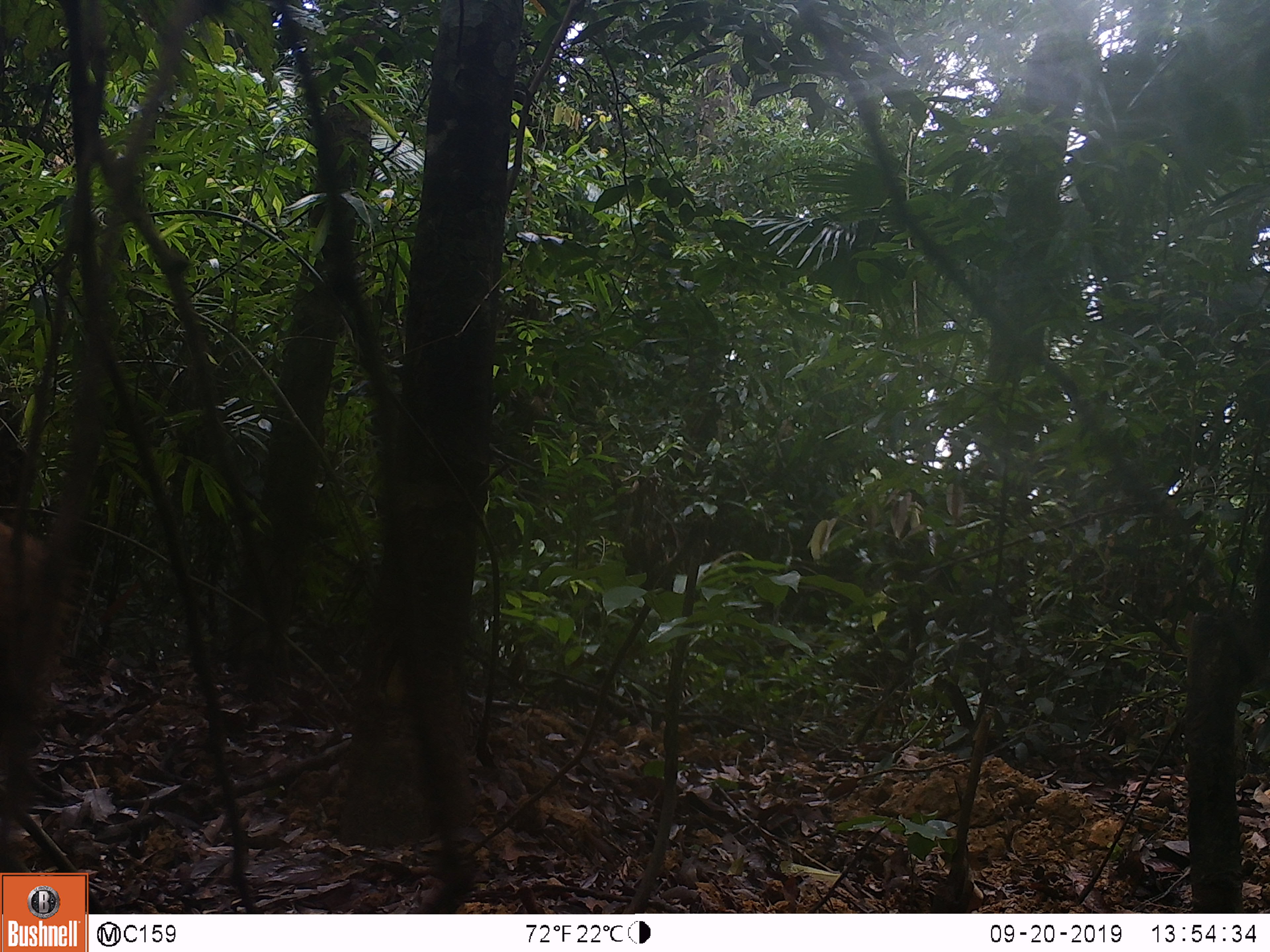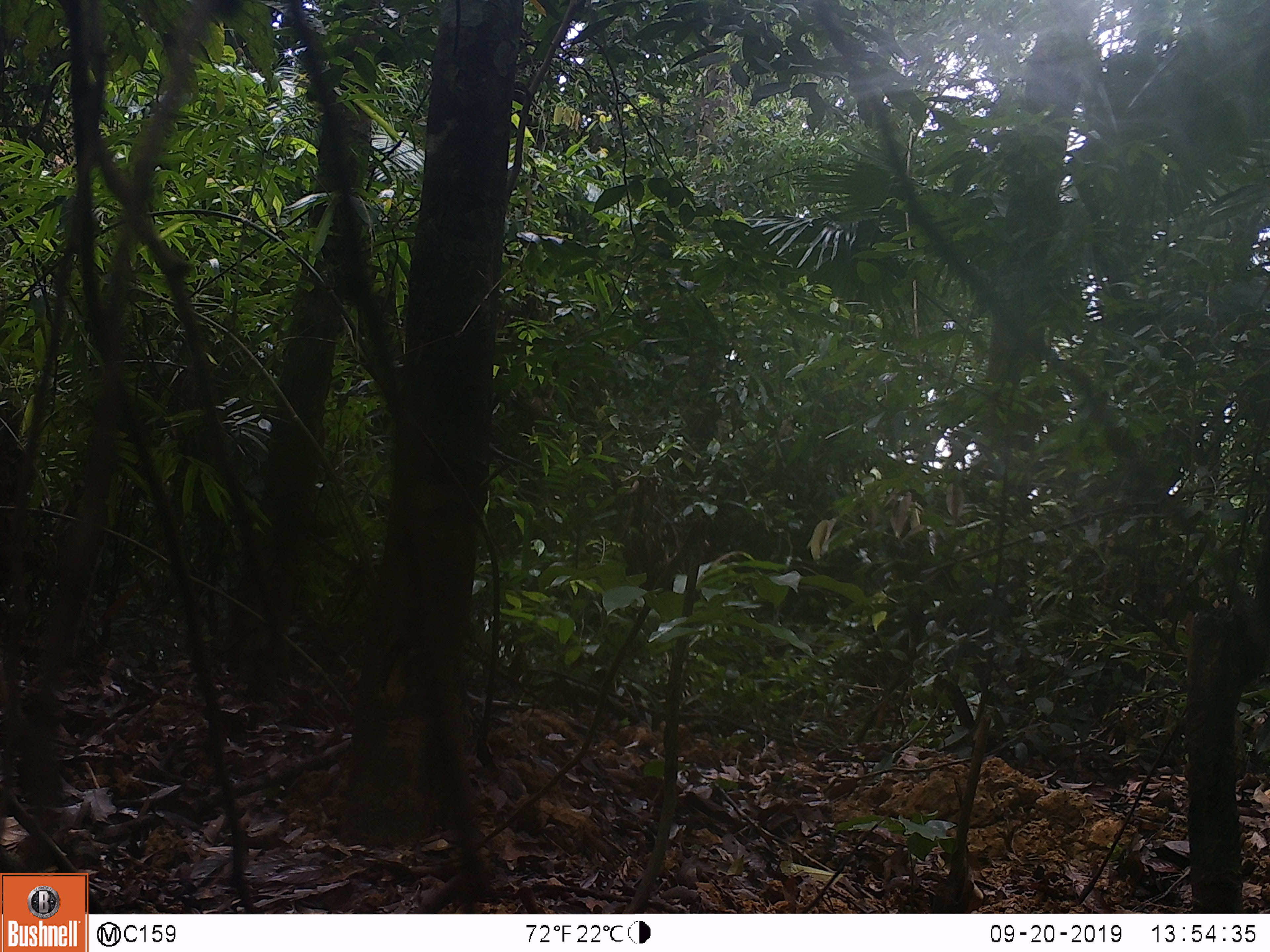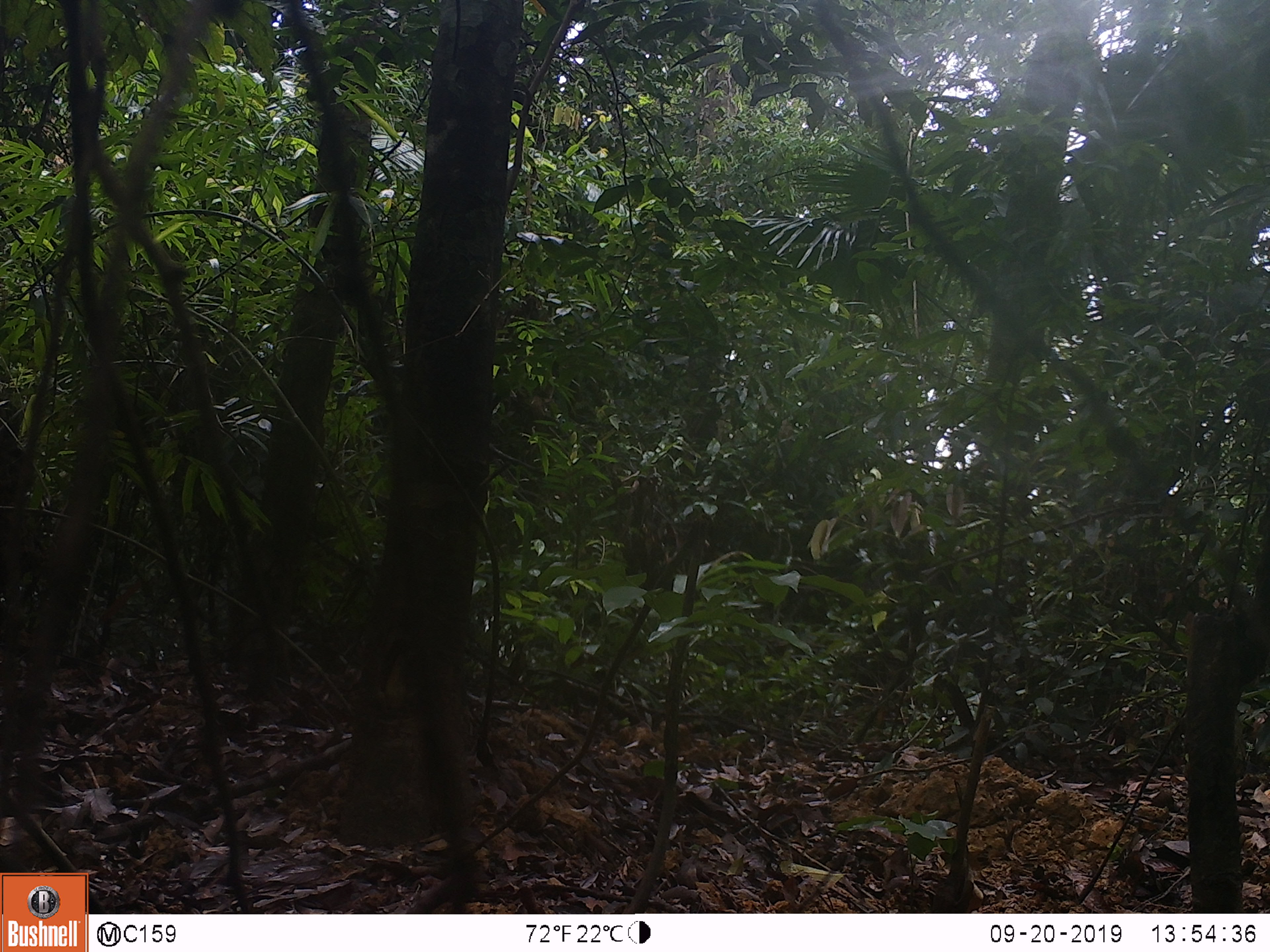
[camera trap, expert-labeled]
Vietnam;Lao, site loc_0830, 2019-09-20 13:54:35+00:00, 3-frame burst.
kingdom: Animalia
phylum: Chordata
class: Mammalia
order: Artiodactyla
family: Suidae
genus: Sus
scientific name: Sus scrofa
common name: eurasian wild pig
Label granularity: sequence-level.